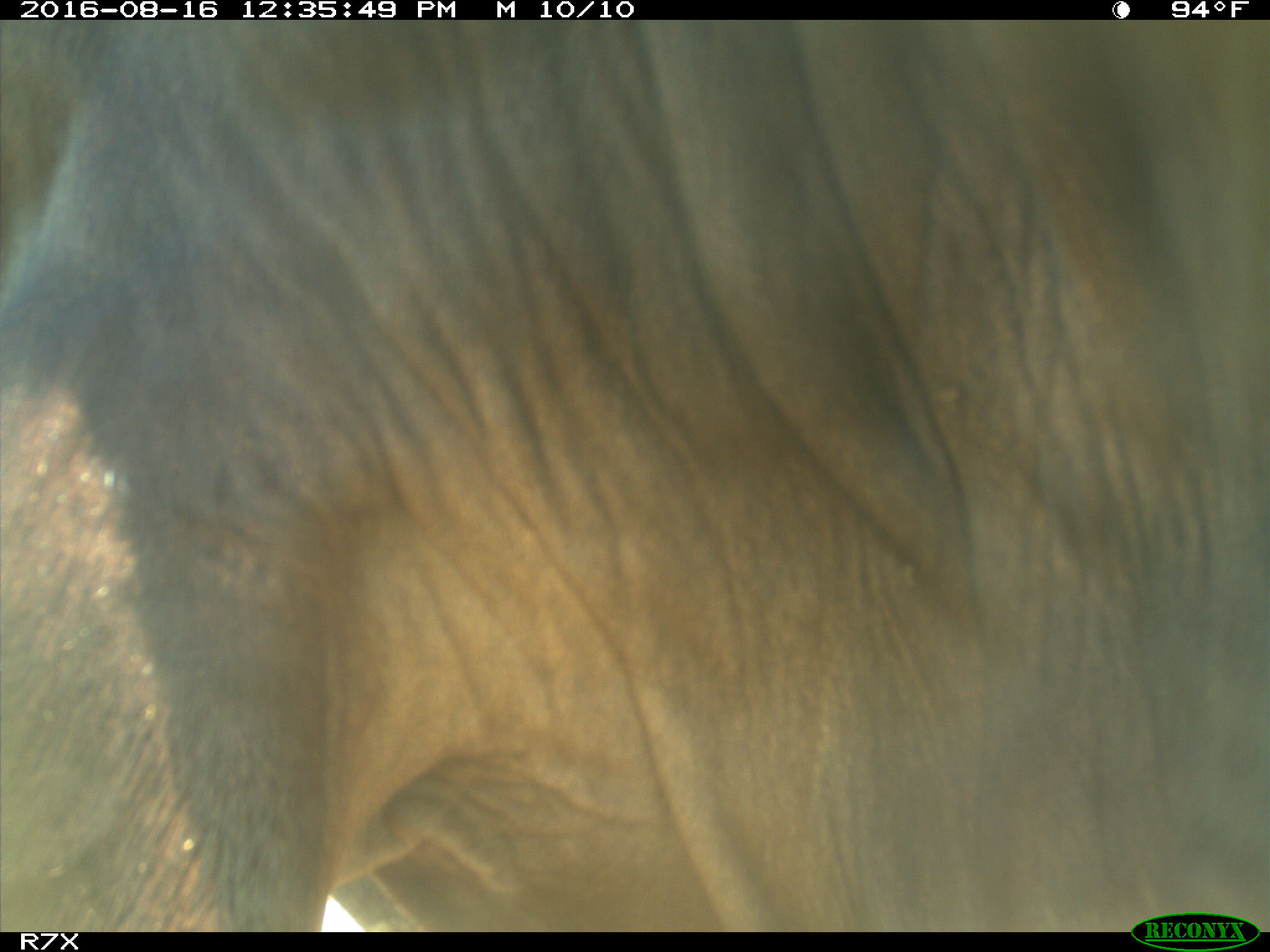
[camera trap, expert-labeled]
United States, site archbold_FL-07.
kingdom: Animalia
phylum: Chordata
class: Mammalia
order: Artiodactyla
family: Bovidae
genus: Bos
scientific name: Bos taurus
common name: domestic cow